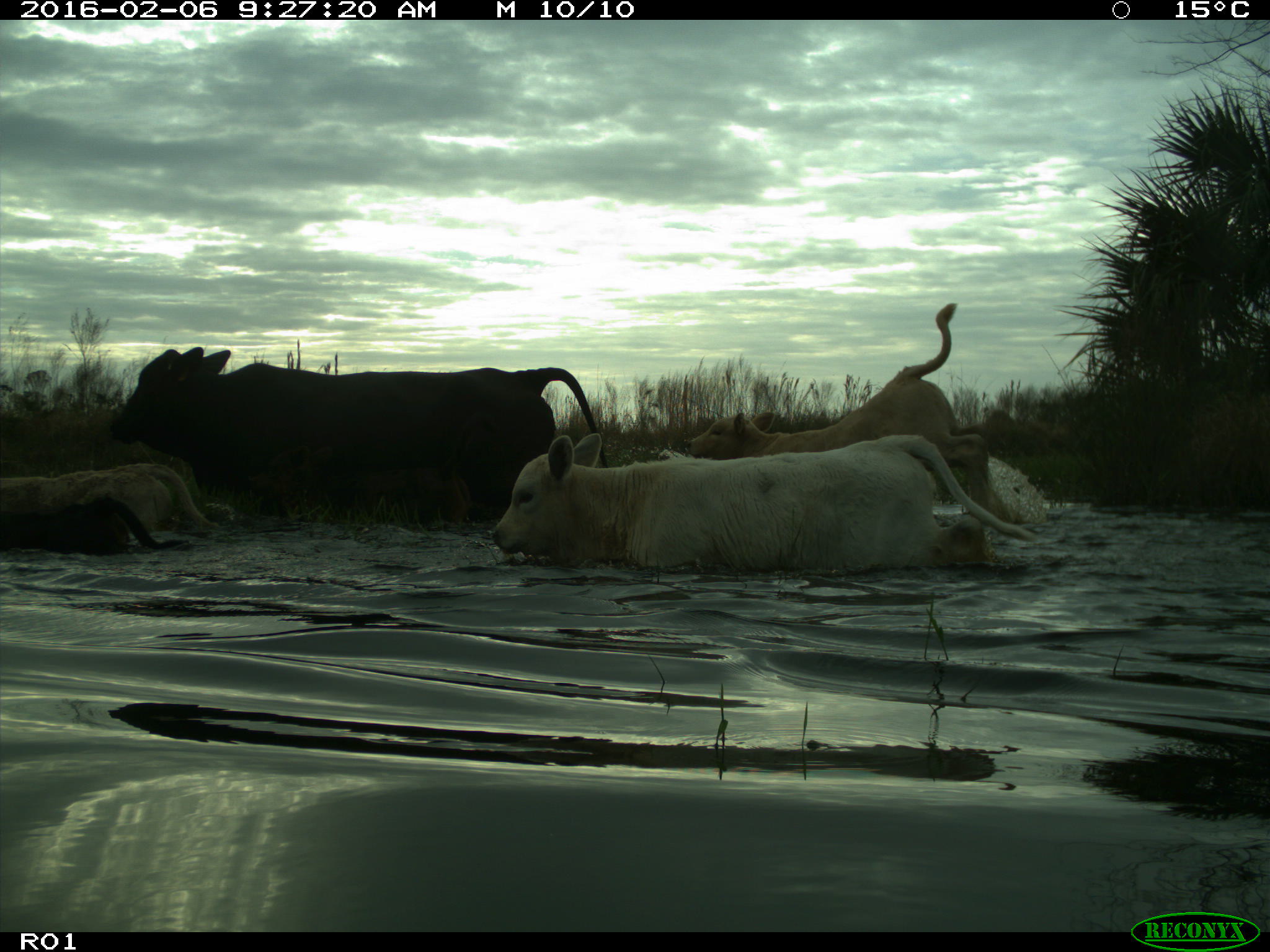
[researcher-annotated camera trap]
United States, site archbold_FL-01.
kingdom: Animalia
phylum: Chordata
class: Mammalia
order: Artiodactyla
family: Bovidae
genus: Bos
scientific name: Bos taurus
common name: domestic cow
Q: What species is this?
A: Bos taurus (domestic cow).